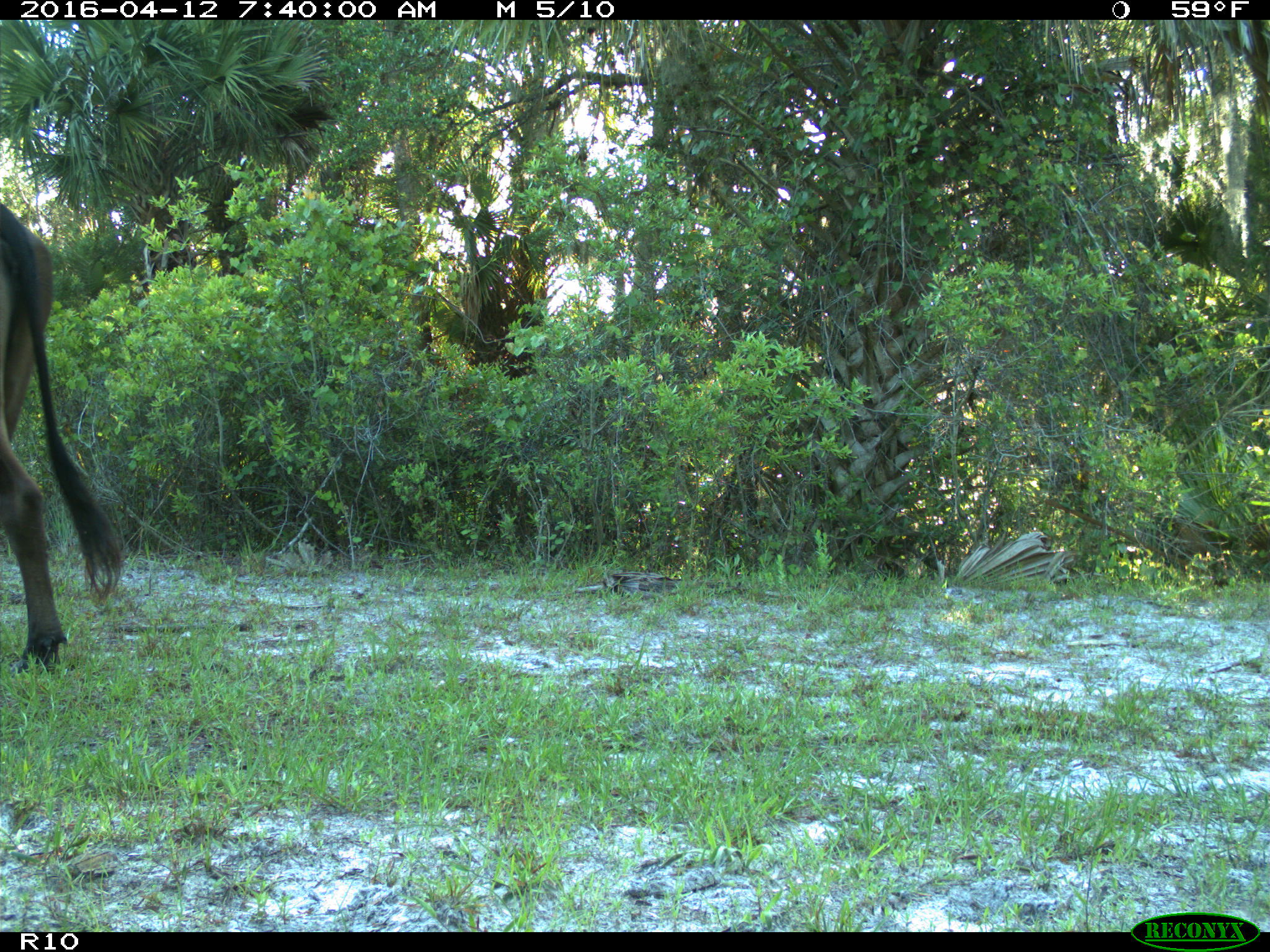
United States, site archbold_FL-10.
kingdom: Animalia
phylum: Chordata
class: Mammalia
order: Artiodactyla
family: Bovidae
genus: Bos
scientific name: Bos taurus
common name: domestic cow